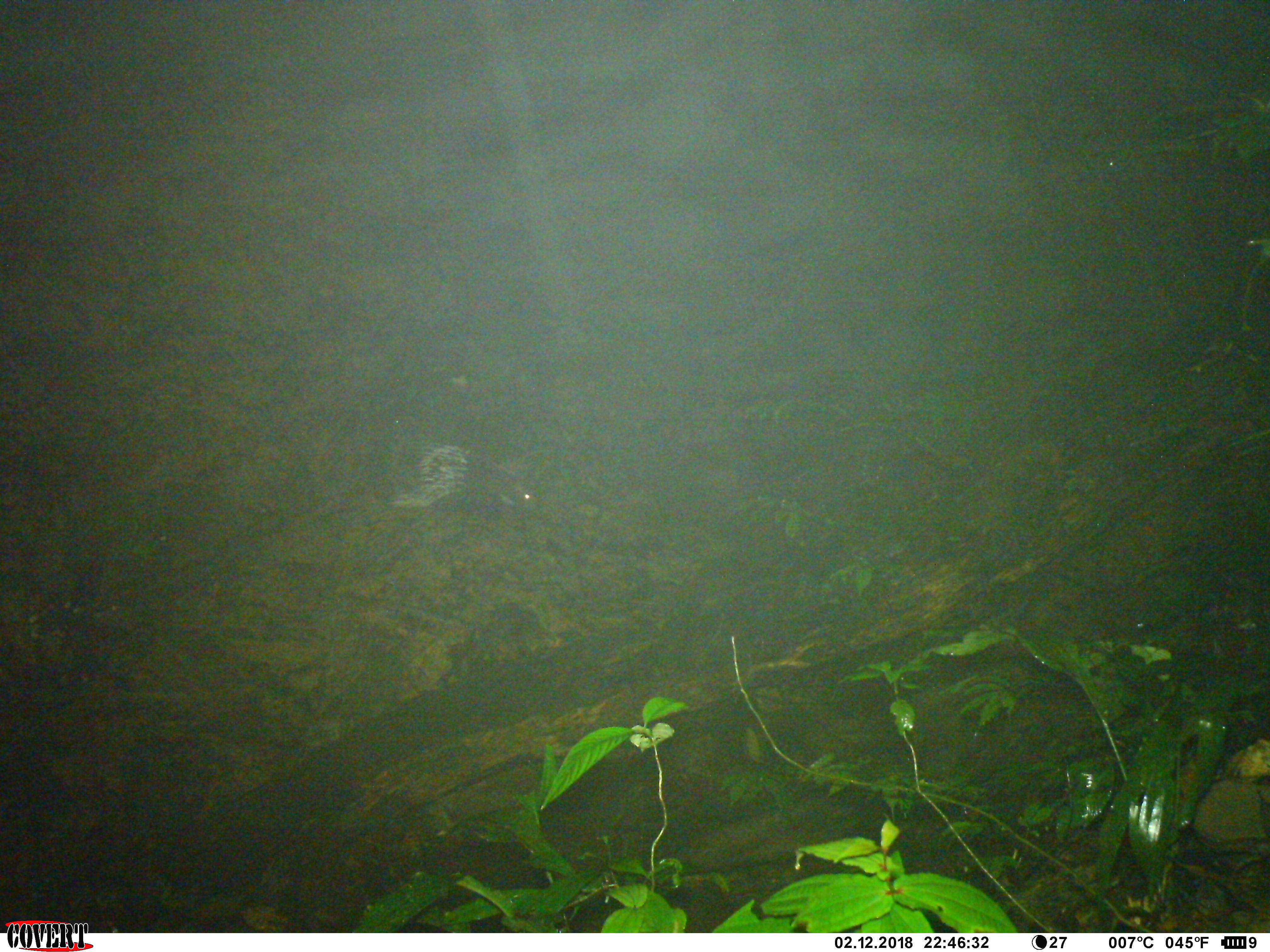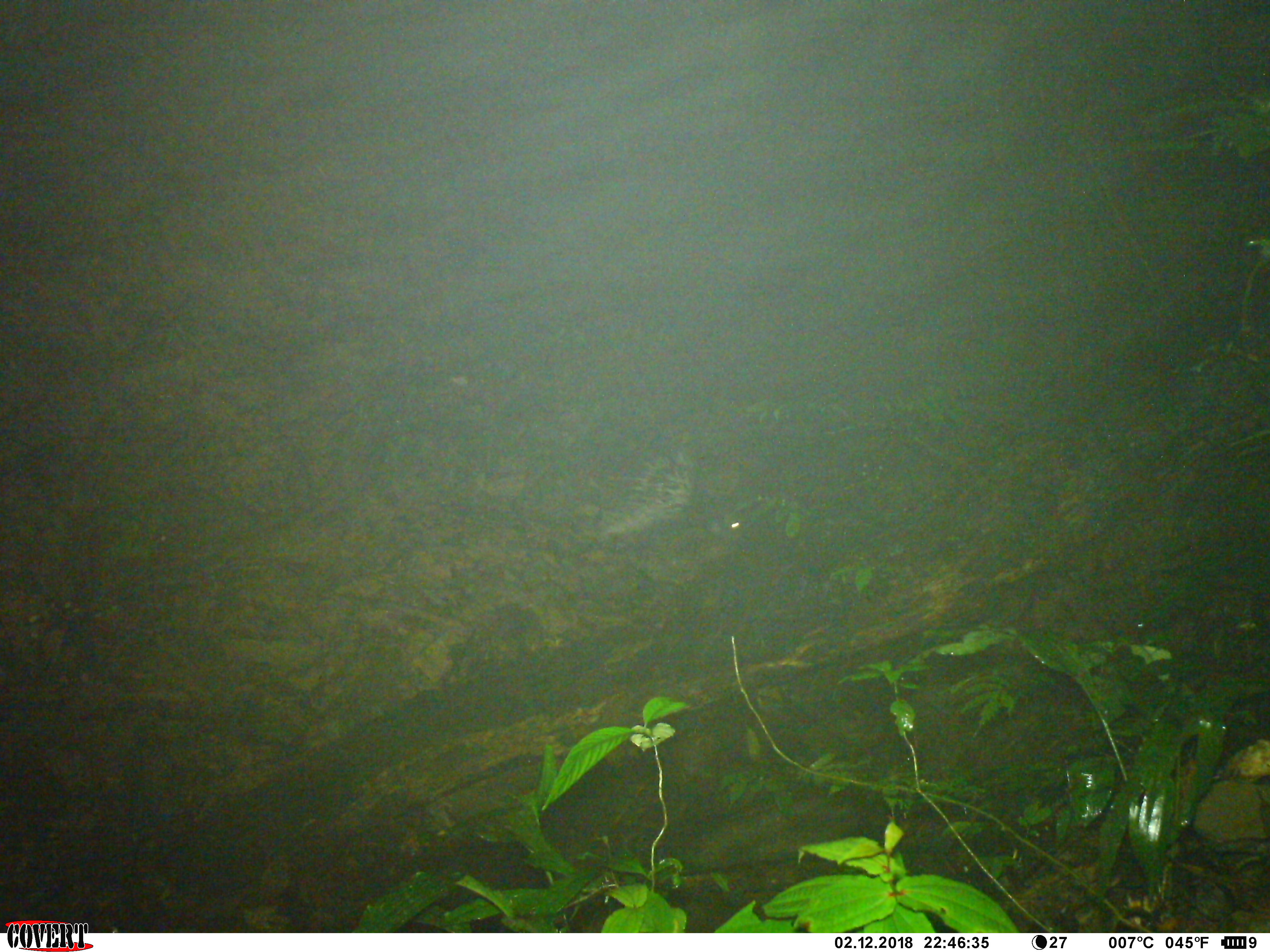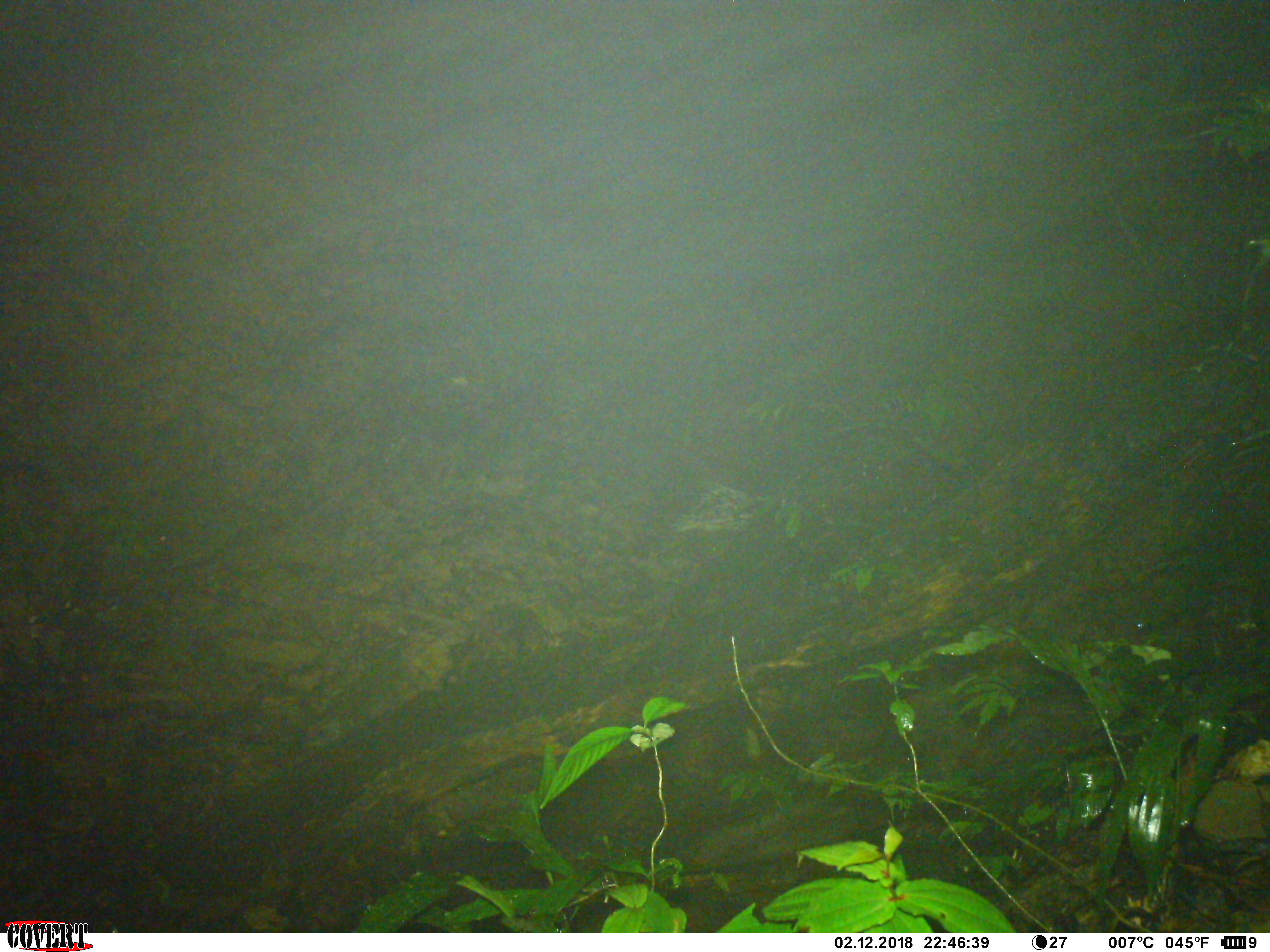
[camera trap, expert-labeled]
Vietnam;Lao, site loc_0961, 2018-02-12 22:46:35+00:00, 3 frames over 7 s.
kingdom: Animalia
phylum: Chordata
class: Mammalia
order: Rodentia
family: Hystricidae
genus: Hystrix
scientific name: Hystrix brachyura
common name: malayan porcupine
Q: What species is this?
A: Malayan porcupine (Hystrix brachyura).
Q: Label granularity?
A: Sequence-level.